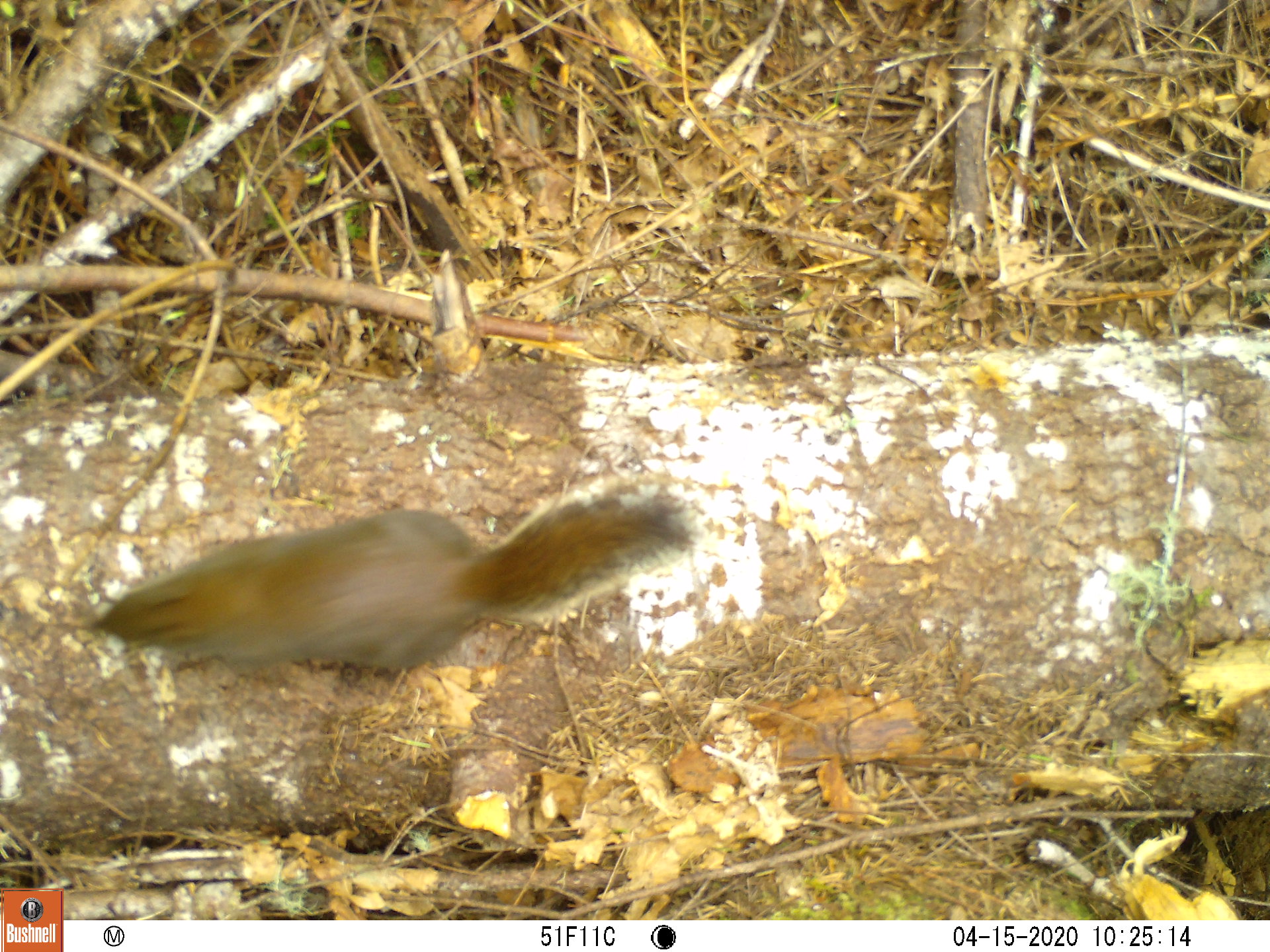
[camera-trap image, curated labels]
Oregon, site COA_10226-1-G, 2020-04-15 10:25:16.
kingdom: Animalia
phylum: Chordata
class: Mammalia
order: Rodentia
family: Sciuridae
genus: Tamiasciurus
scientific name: Tamiasciurus douglasii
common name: douglas squirrel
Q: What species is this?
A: Douglas squirrel (Tamiasciurus douglasii).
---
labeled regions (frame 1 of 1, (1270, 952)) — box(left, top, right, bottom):
douglas squirrel: box(82, 484, 698, 685)